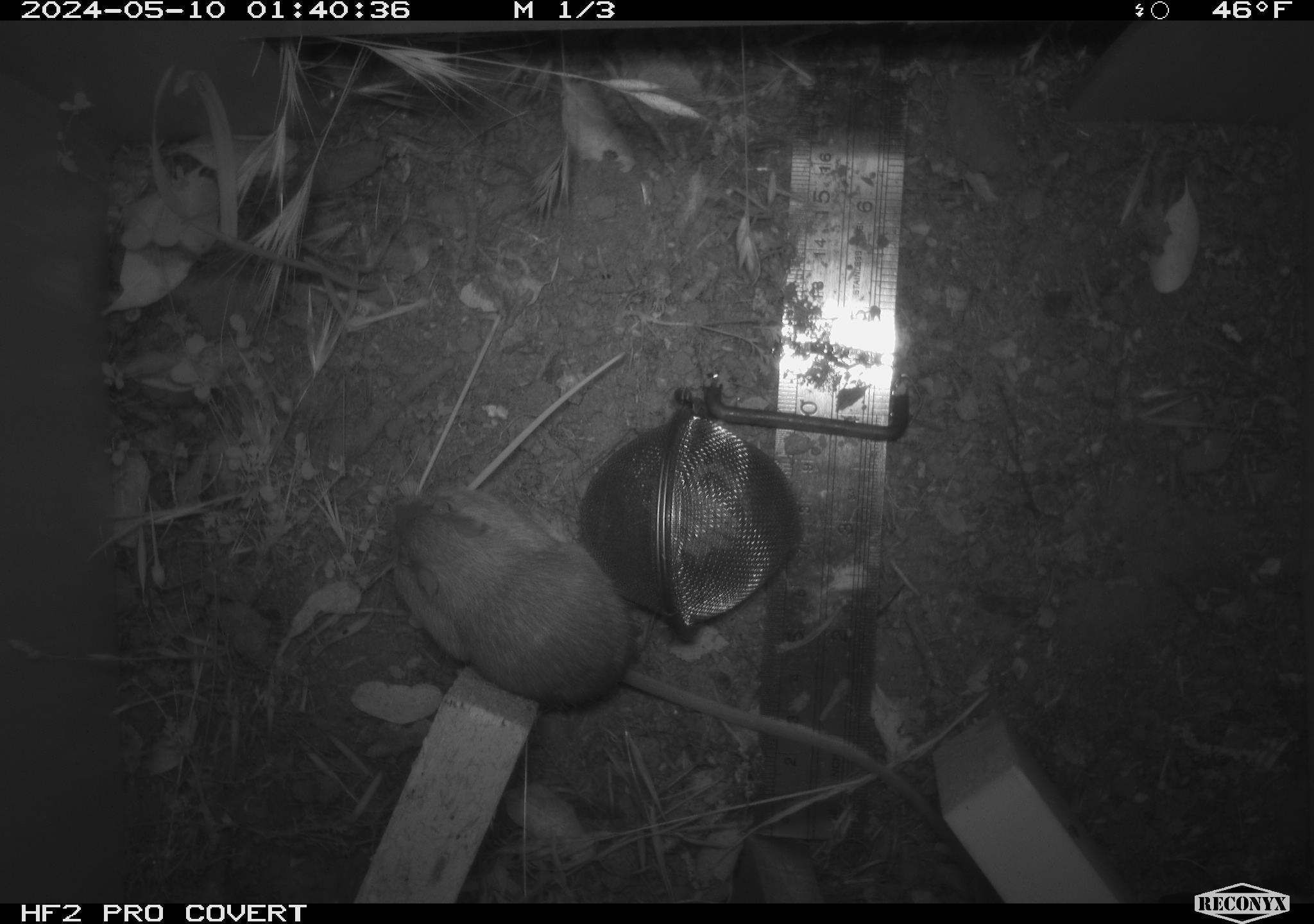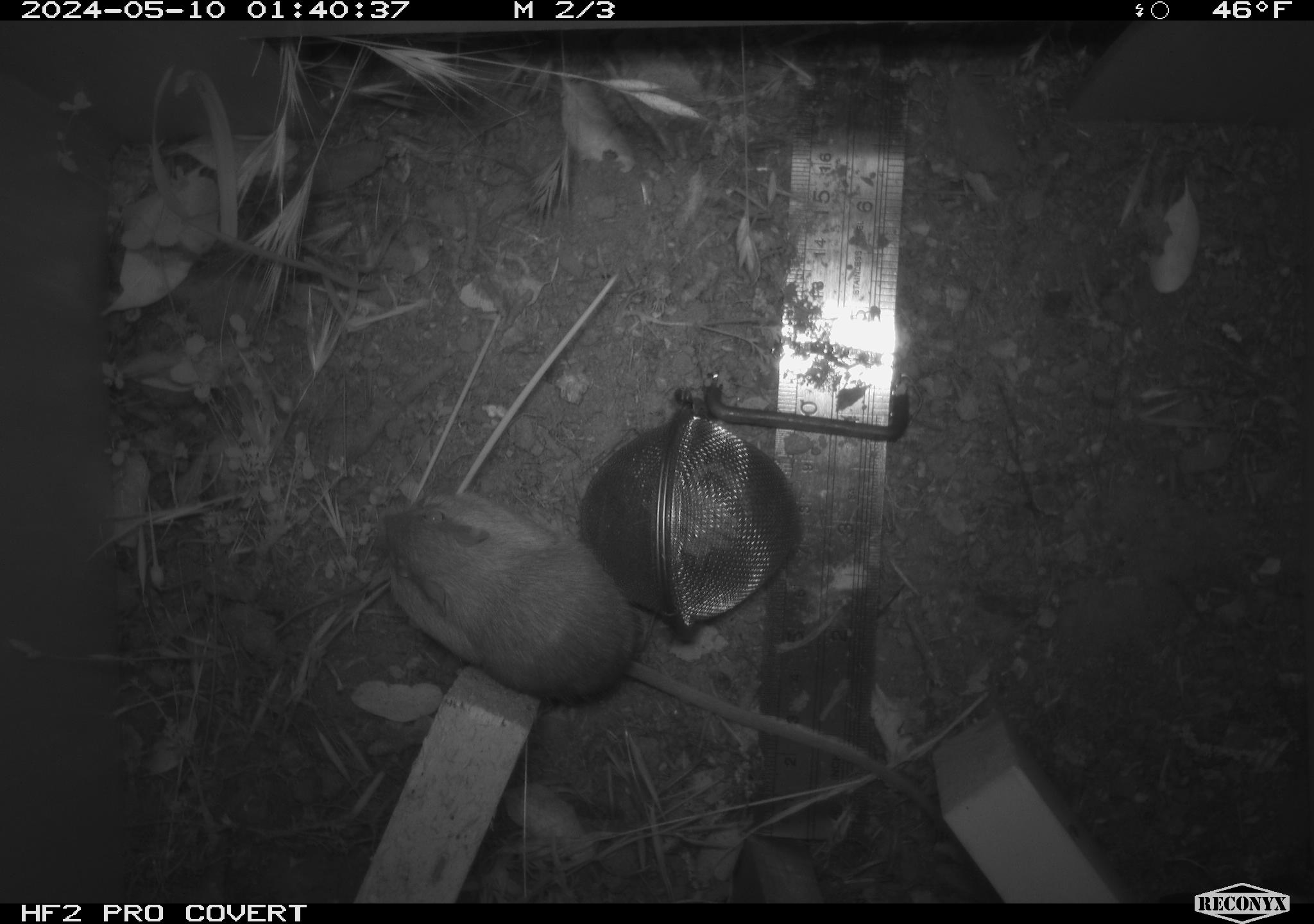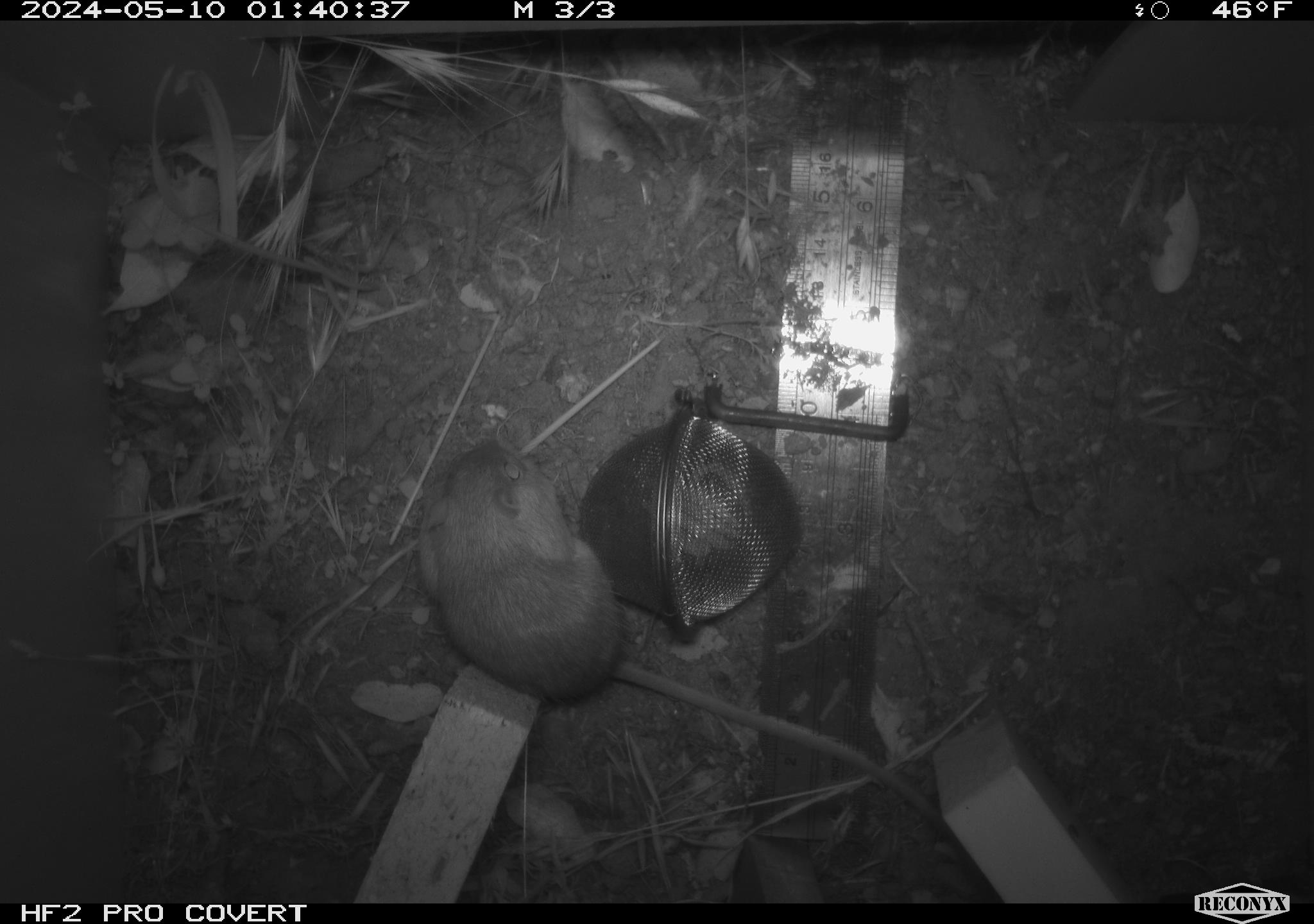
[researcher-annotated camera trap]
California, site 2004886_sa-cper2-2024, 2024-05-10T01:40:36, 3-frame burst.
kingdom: Animalia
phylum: Chordata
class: Mammalia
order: Rodentia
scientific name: Rodentia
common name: rodent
Rodent (Rodentia).